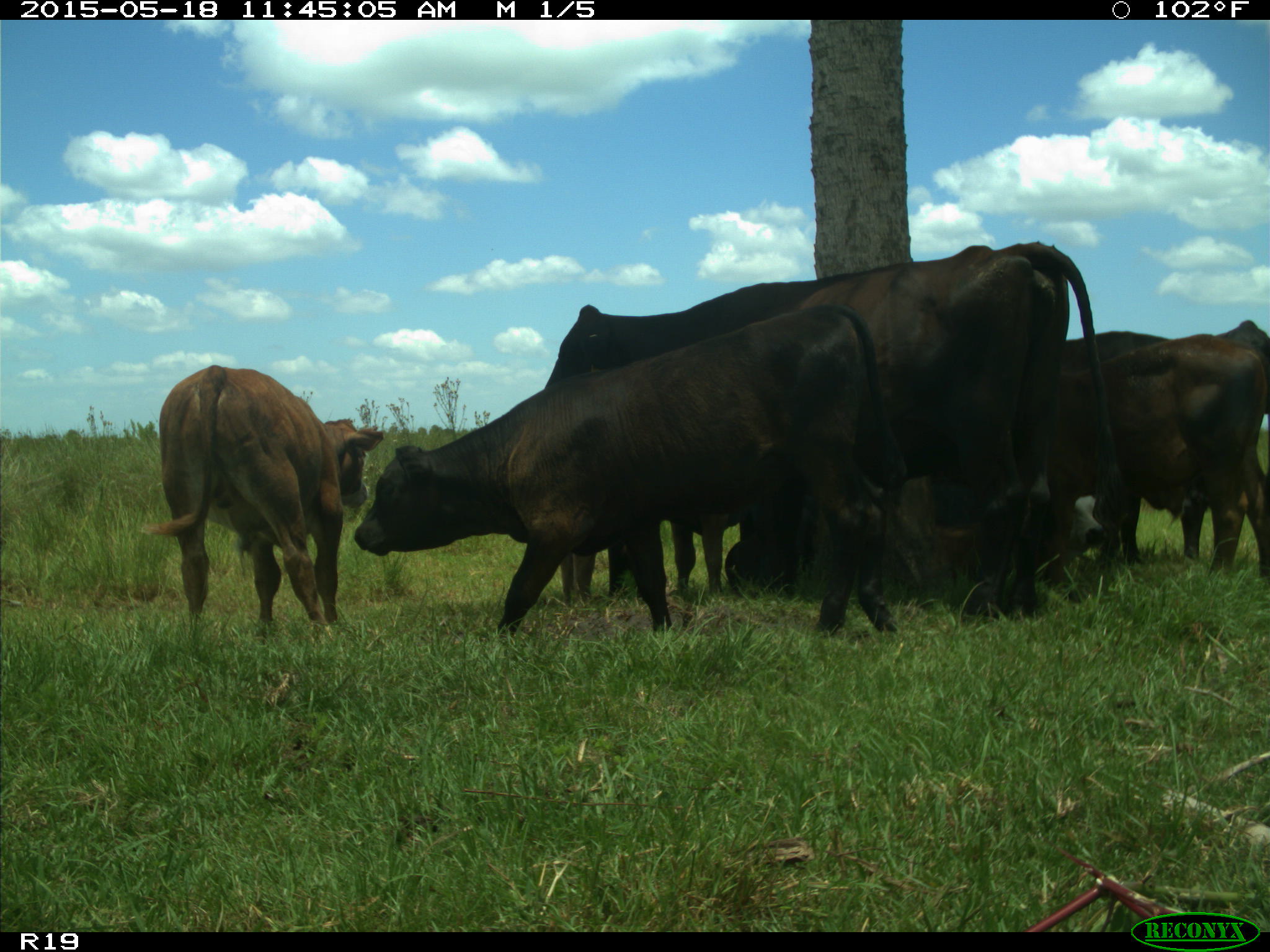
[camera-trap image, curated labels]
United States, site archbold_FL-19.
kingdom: Animalia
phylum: Chordata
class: Mammalia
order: Artiodactyla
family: Bovidae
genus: Bos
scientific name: Bos taurus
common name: domestic cow